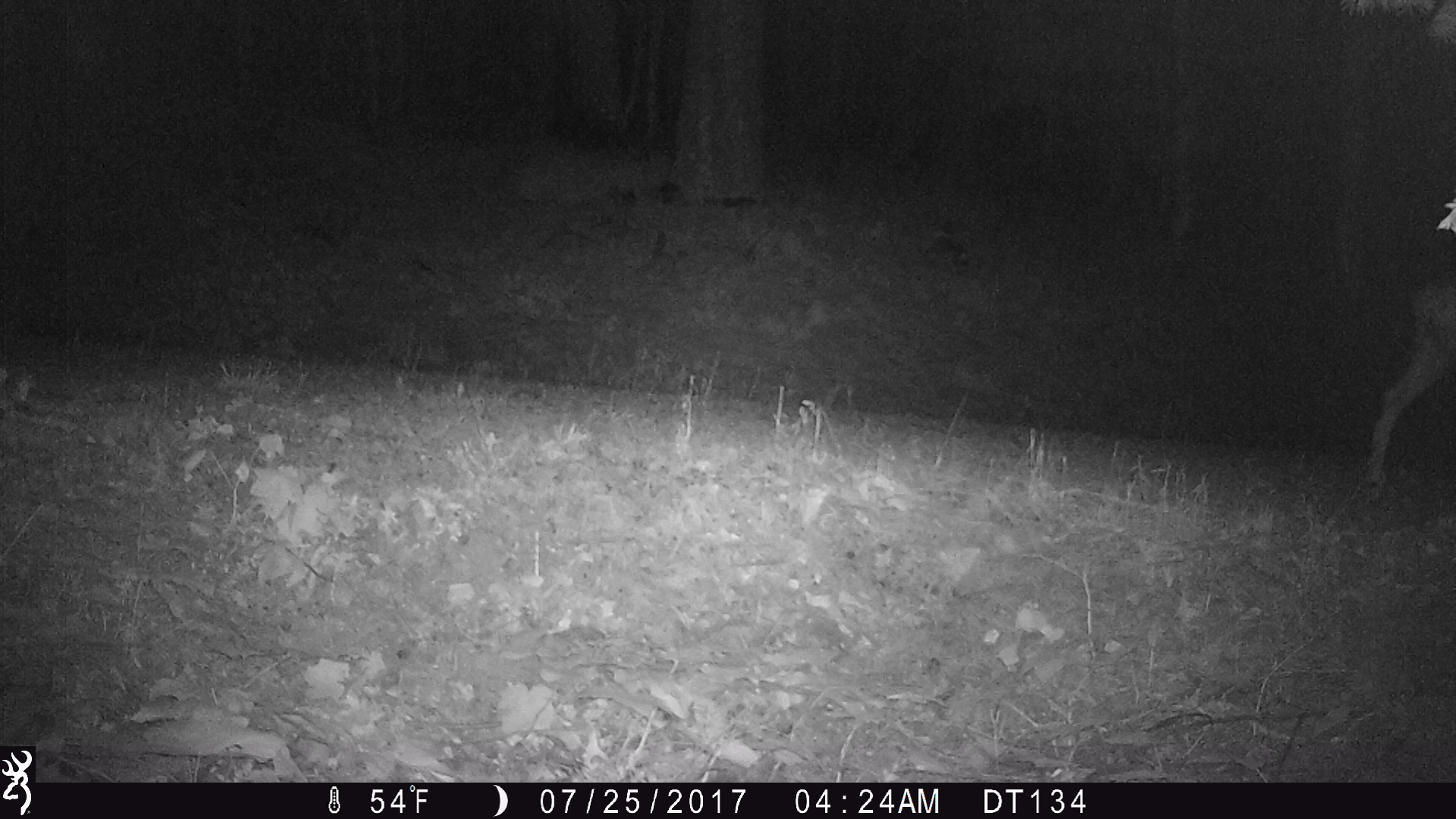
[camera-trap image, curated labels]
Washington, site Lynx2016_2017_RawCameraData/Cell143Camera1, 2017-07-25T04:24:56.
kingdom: Animalia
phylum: Chordata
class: Mammalia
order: Artiodactyla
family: Cervidae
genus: Odocoileus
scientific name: Odocoileus hemionus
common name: mule deer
Odocoileus hemionus (mule deer). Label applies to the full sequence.